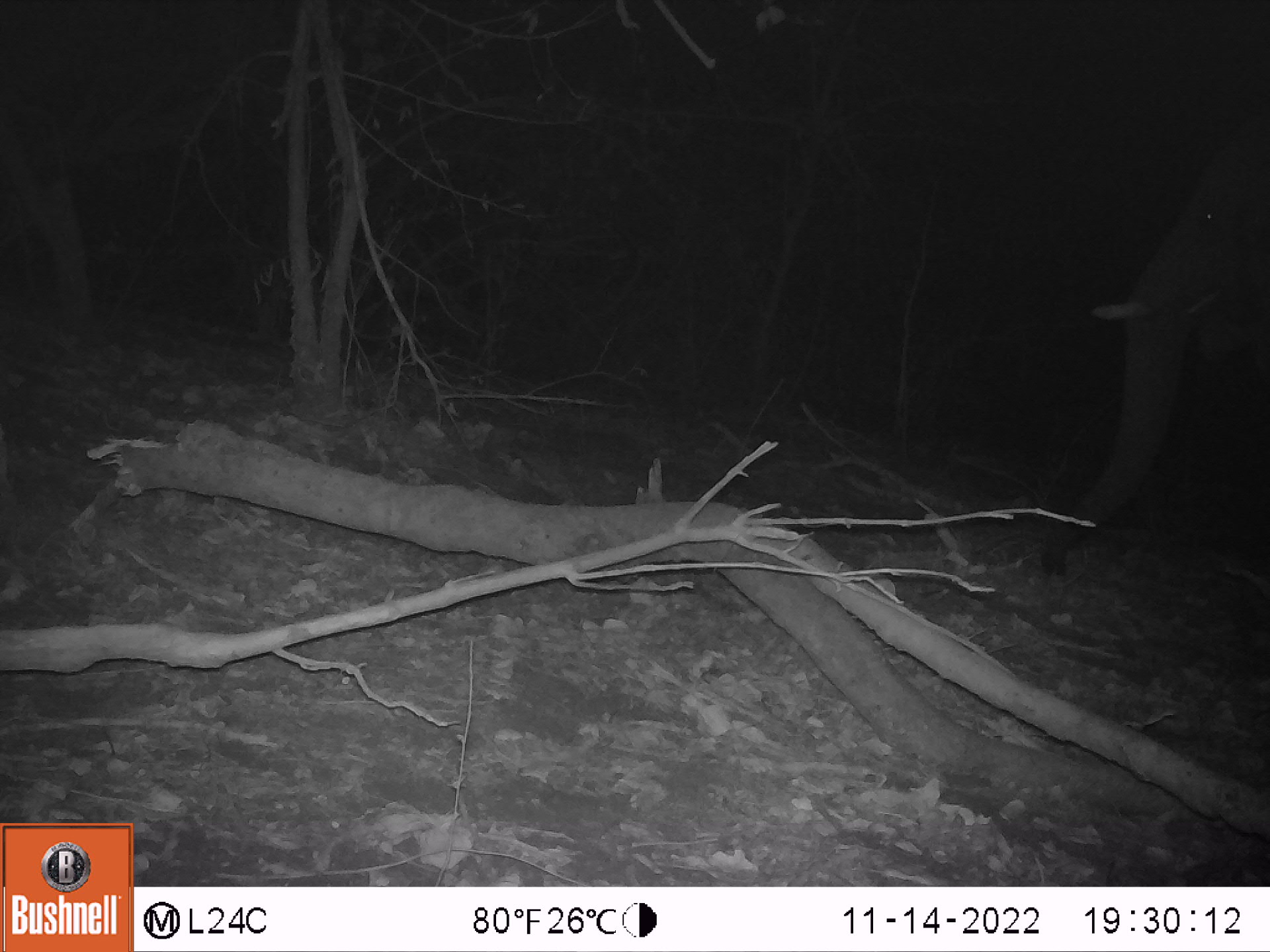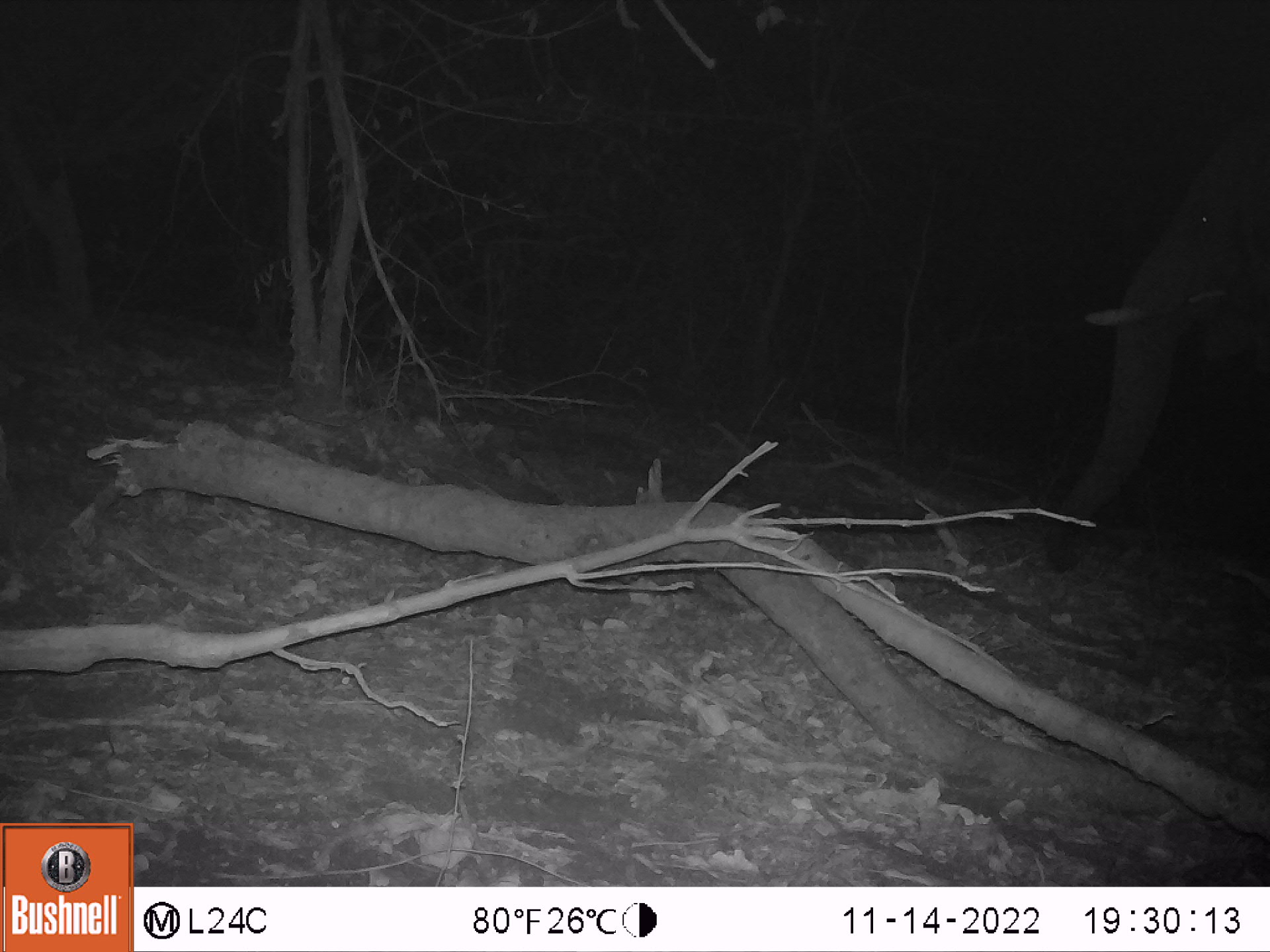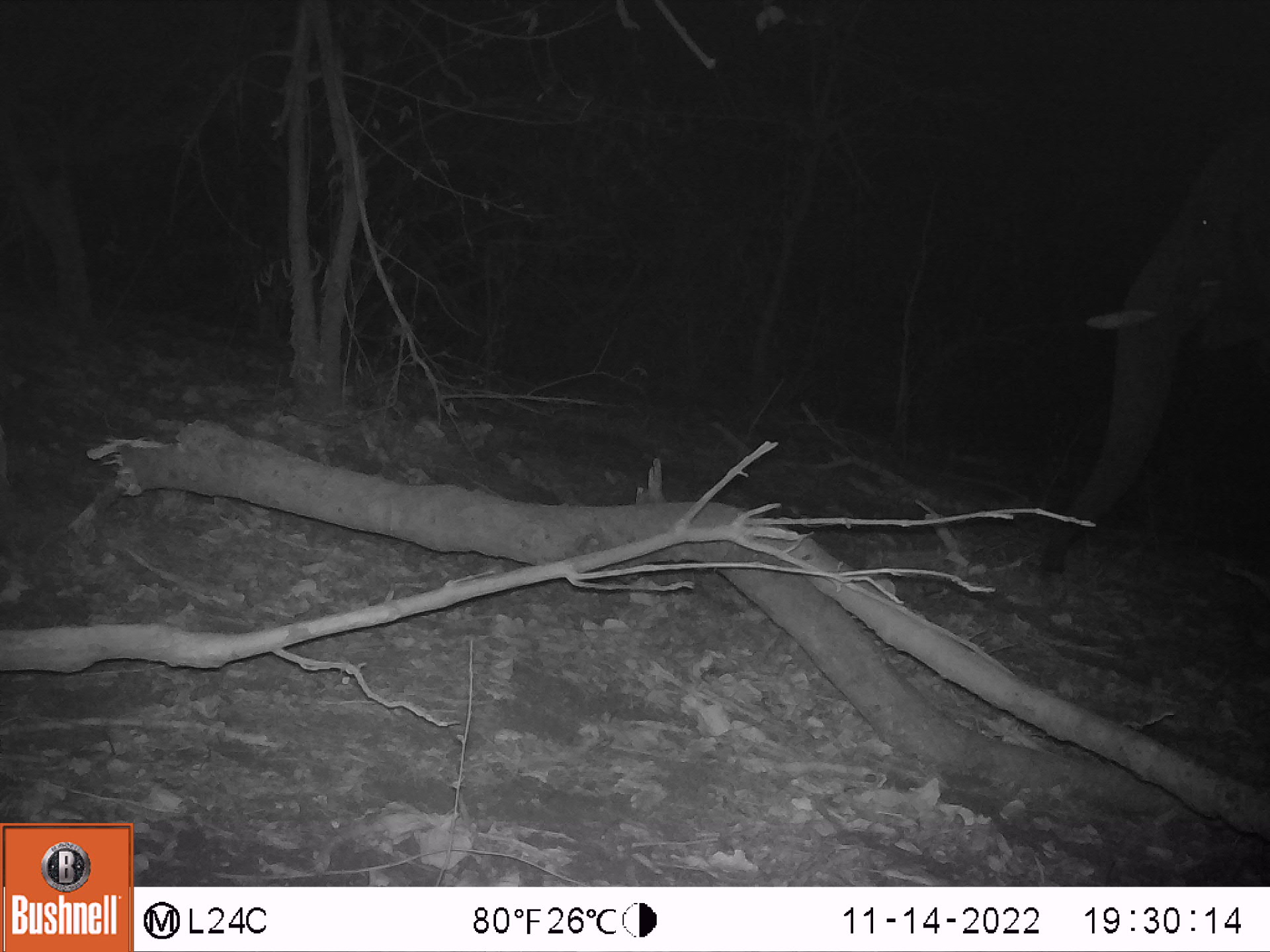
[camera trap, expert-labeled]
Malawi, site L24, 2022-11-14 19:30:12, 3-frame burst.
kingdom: Animalia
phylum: Chordata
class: Mammalia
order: Proboscidea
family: Elephantidae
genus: Loxodonta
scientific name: Loxodonta africana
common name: african savanna elephant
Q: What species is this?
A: African savanna elephant (Loxodonta africana).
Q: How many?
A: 1.